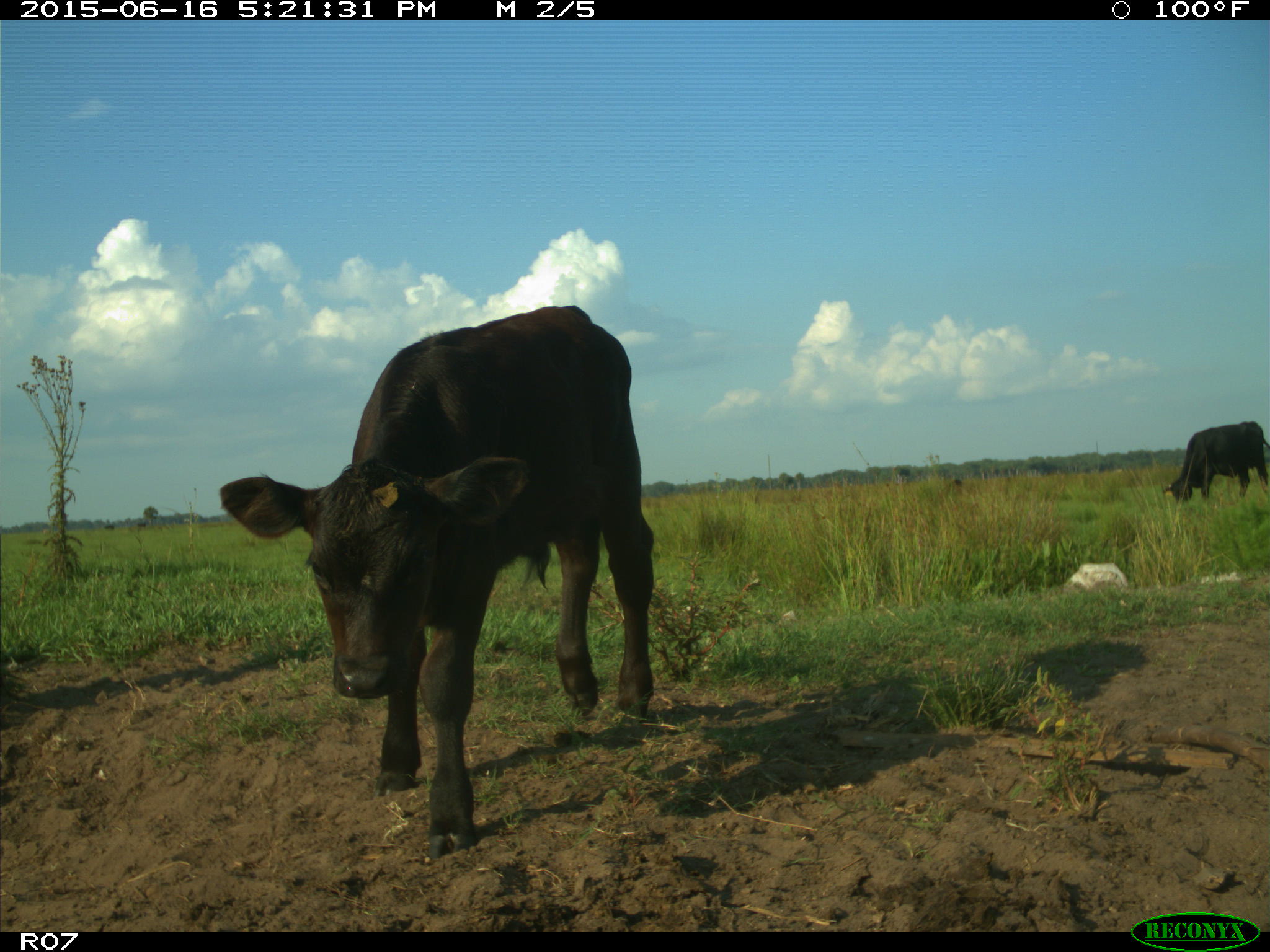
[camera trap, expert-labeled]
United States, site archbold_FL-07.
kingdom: Animalia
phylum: Chordata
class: Mammalia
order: Artiodactyla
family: Bovidae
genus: Bos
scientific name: Bos taurus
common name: domestic cow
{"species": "Bos taurus (domestic cow)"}